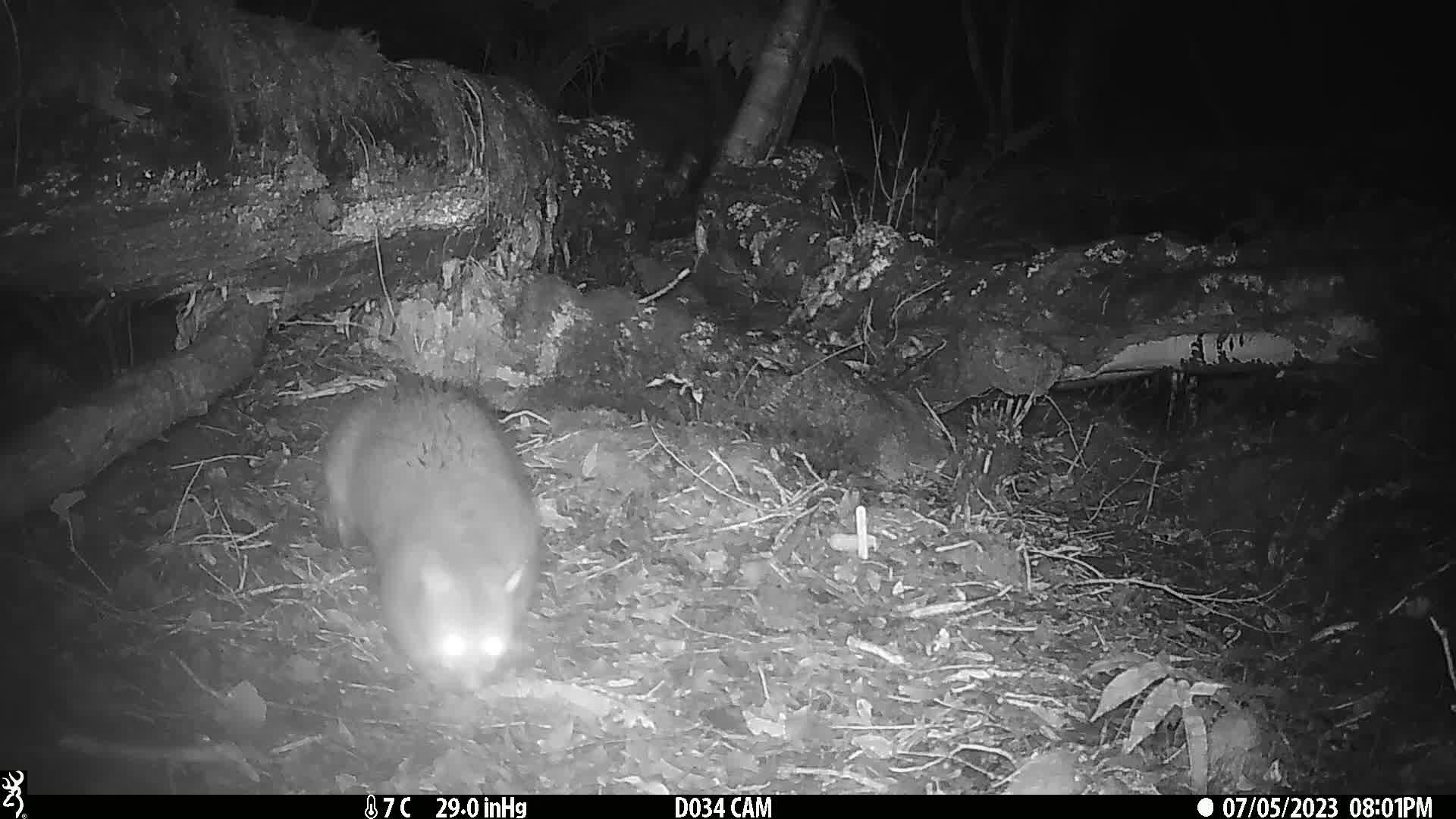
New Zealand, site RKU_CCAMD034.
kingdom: Animalia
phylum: Chordata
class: Mammalia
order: Diprotodontia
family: Phalangeridae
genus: Trichosurus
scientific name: Trichosurus vulpecula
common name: common brushtail possum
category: possum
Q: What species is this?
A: Possum (common brushtail possum) (Trichosurus vulpecula).